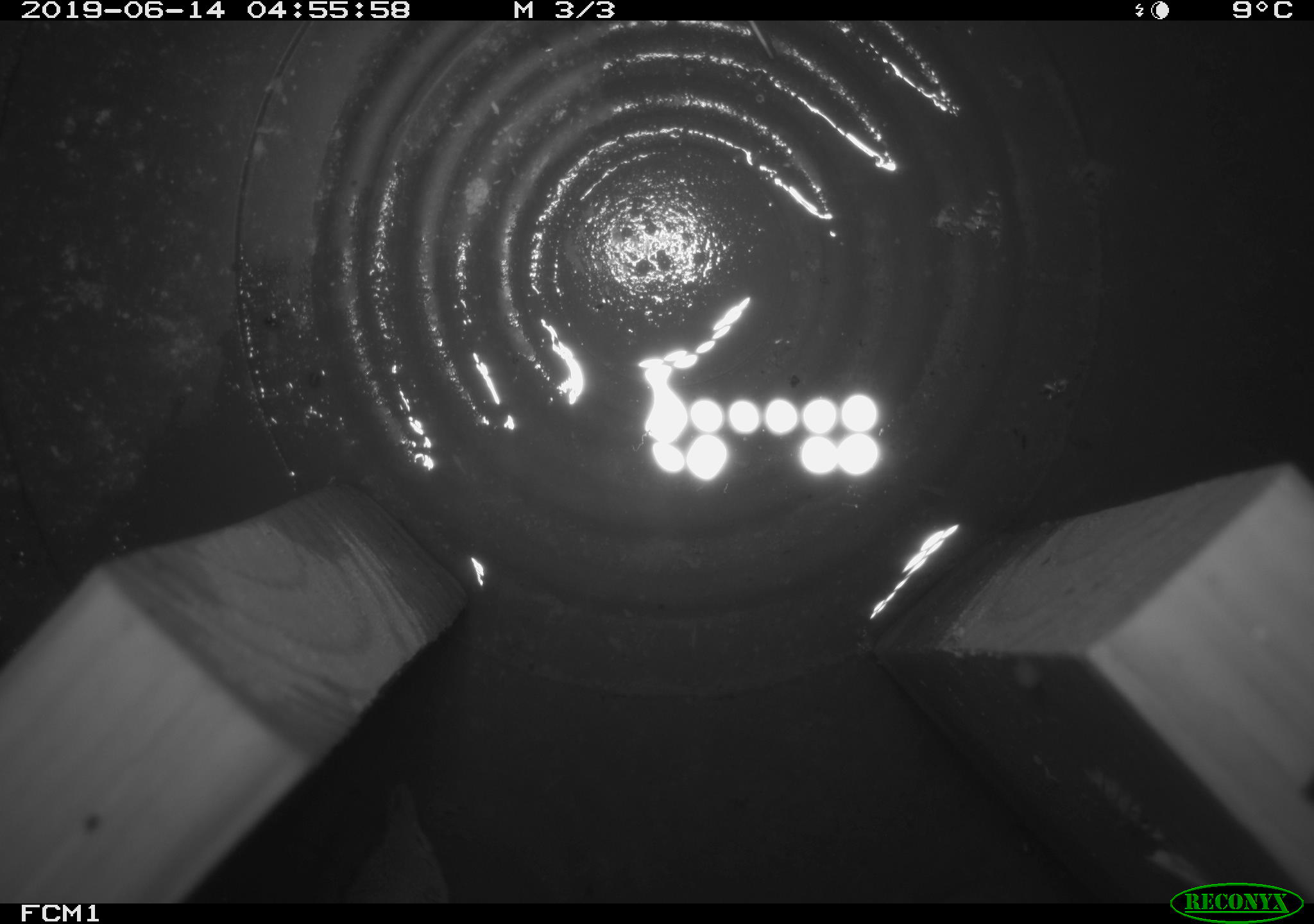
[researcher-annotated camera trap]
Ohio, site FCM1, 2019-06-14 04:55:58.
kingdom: Animalia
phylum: Chordata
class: Mammalia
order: Eulipotyphla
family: Soricidae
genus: Sorex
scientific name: Sorex cinereus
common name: masked shrew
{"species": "masked shrew (Sorex cinereus)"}